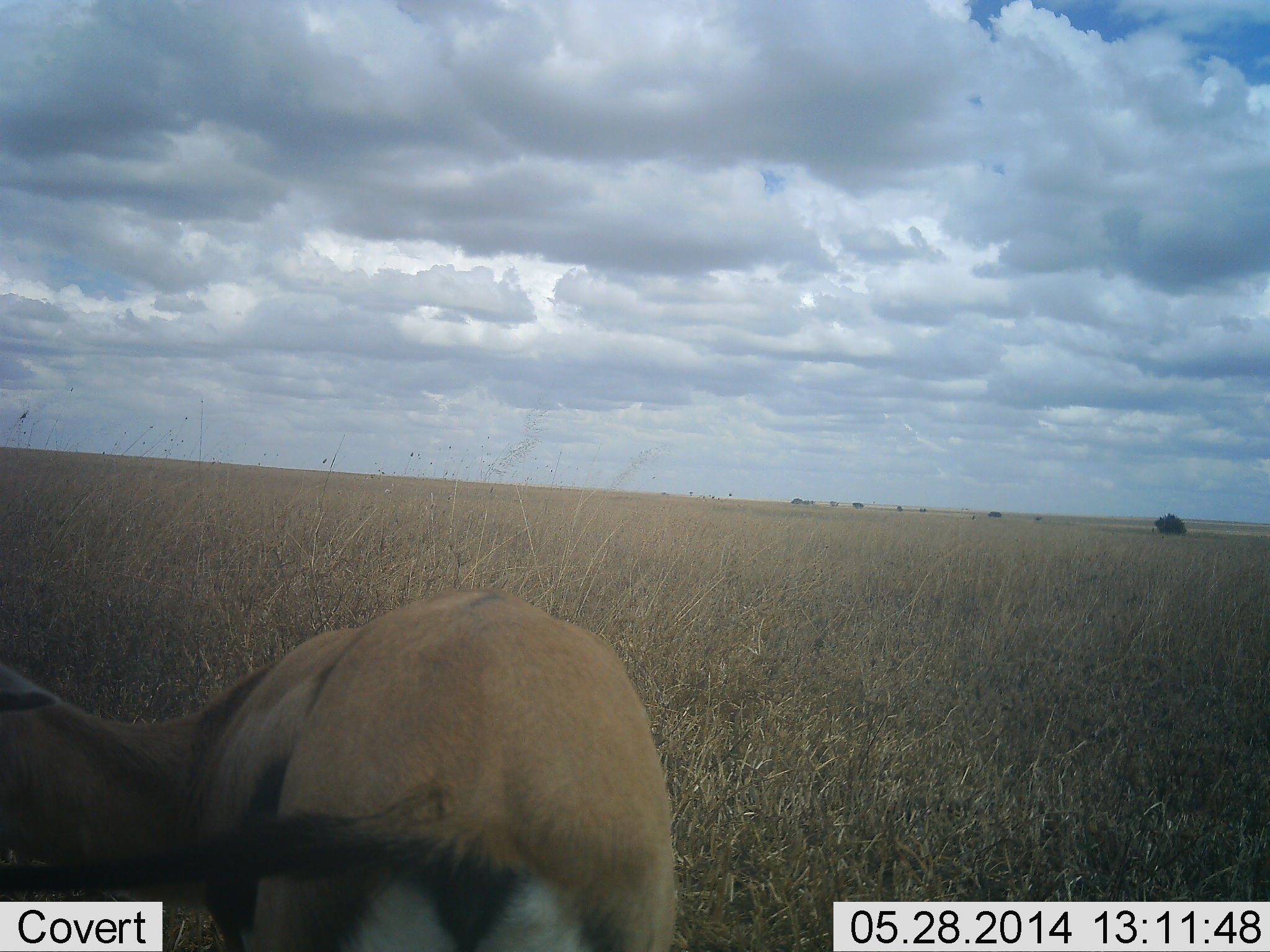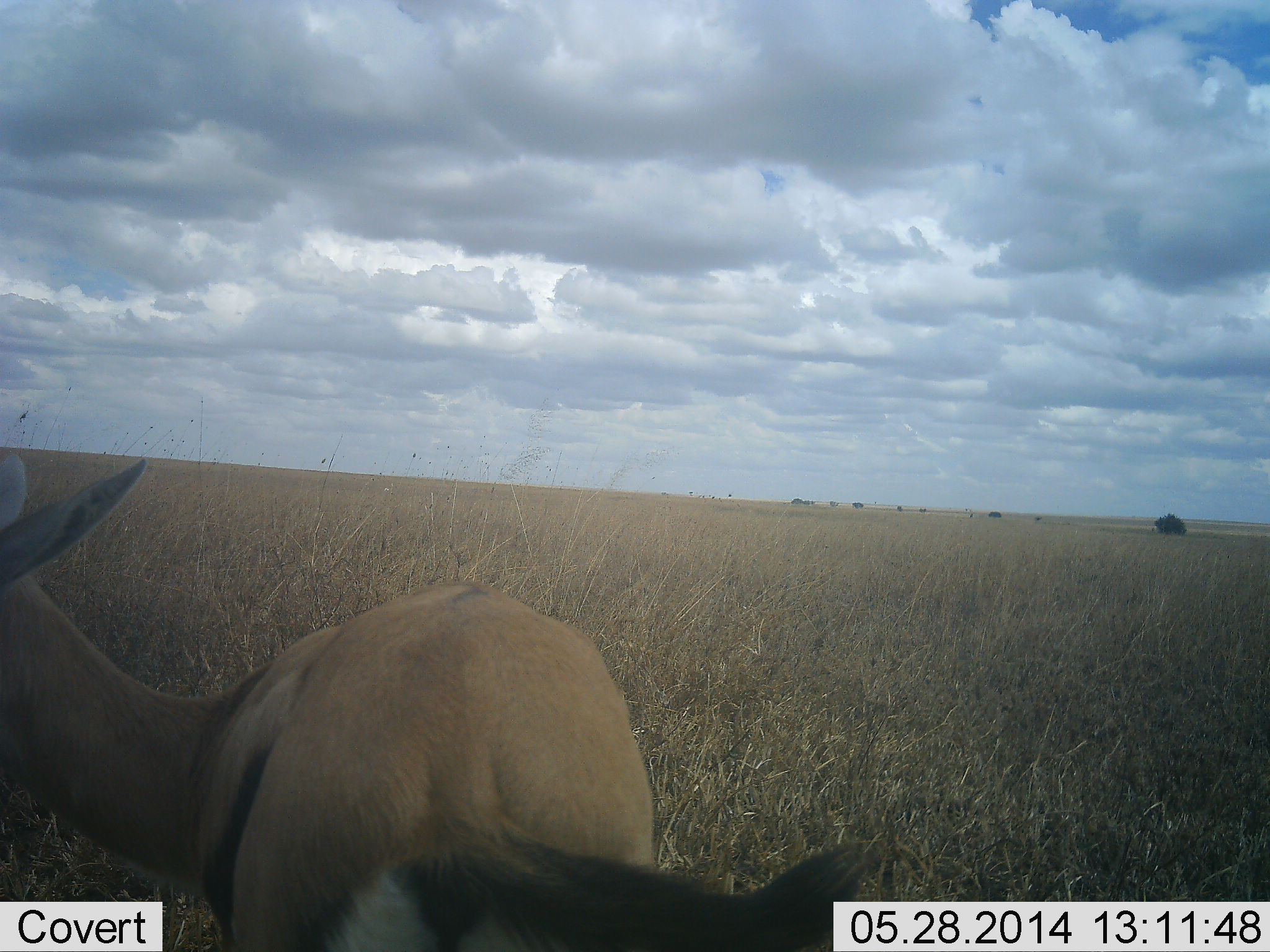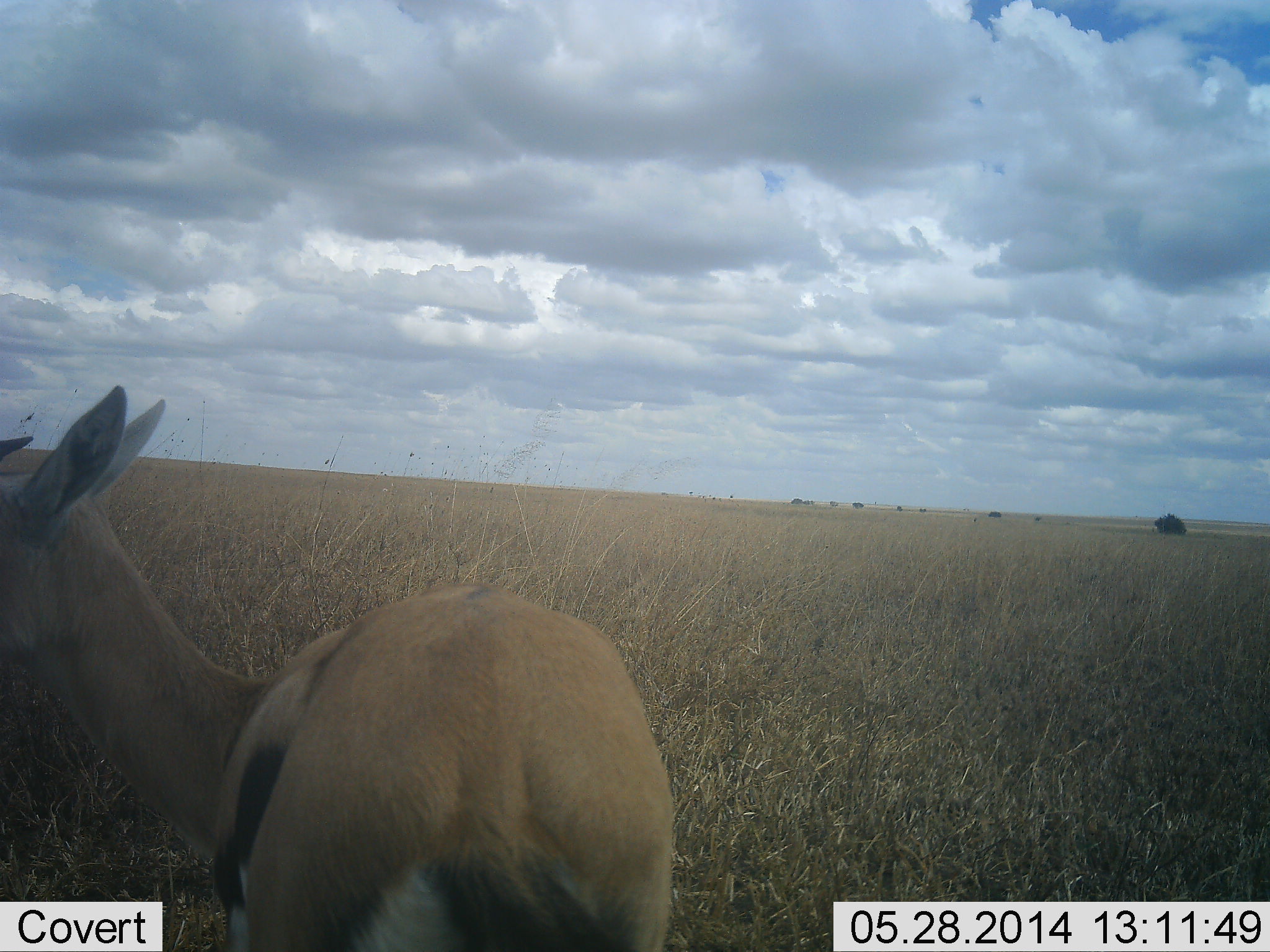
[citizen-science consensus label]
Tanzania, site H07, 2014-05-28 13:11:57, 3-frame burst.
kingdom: Animalia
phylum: Chordata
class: Mammalia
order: Artiodactyla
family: Bovidae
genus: Eudorcas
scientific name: Eudorcas thomsonii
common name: thomson's gazelle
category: gazellethomsons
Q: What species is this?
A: Gazellethomsons (thomson's gazelle) (Eudorcas thomsonii).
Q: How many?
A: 1.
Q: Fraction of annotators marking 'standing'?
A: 90%.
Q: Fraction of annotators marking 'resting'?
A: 0%.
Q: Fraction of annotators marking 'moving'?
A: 0%.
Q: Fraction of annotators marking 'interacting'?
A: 10%.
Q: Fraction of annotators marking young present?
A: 0%.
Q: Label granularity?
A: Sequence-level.